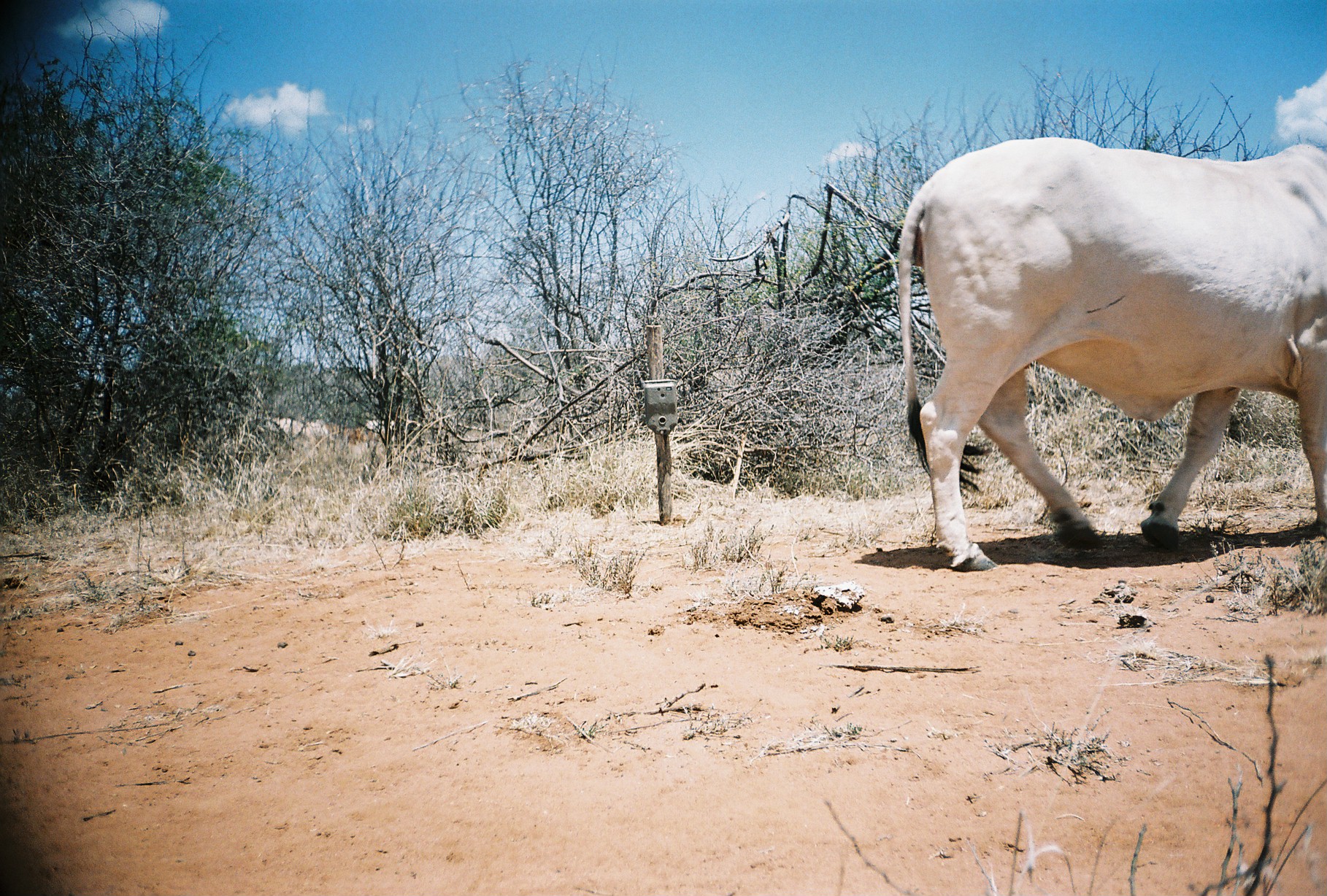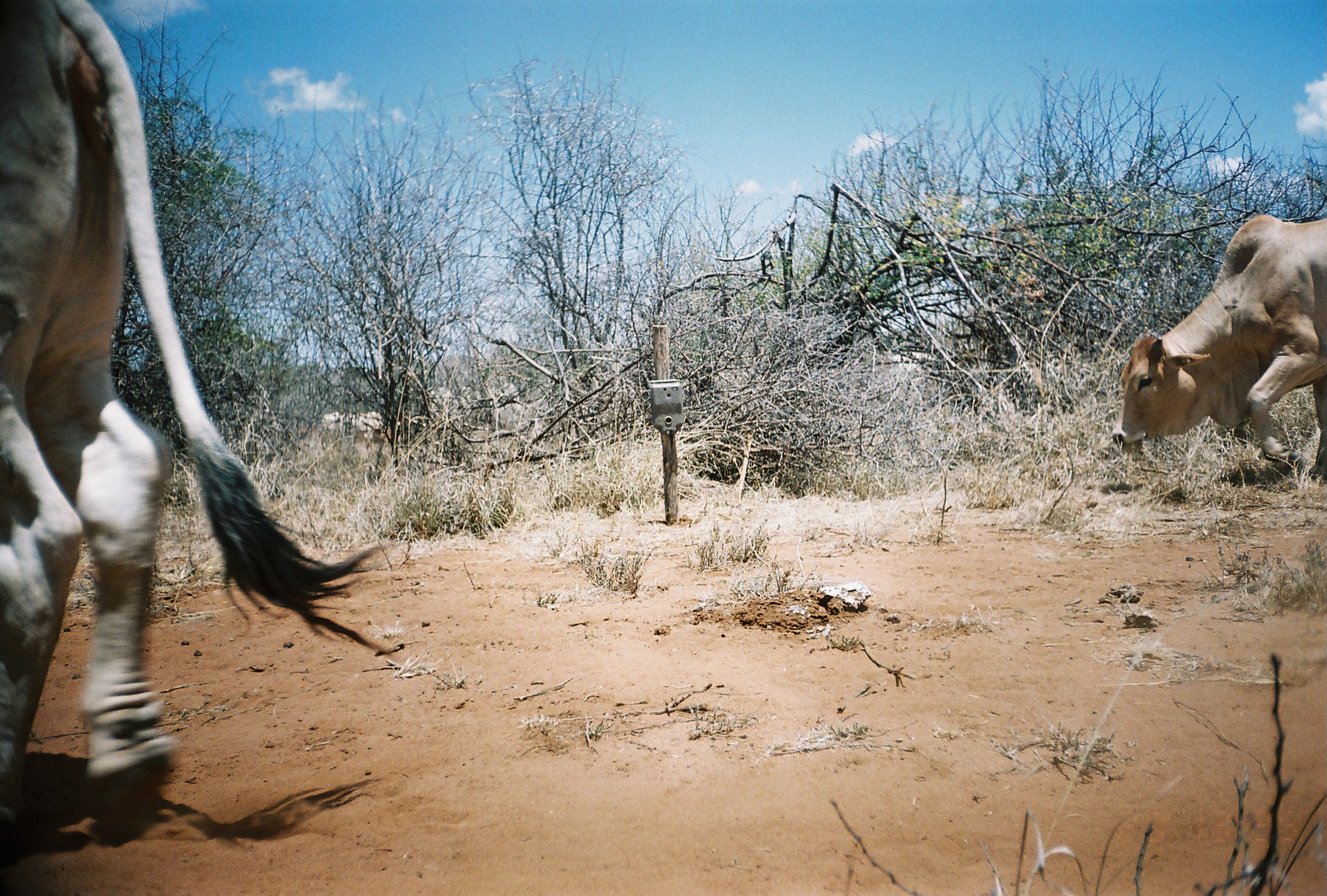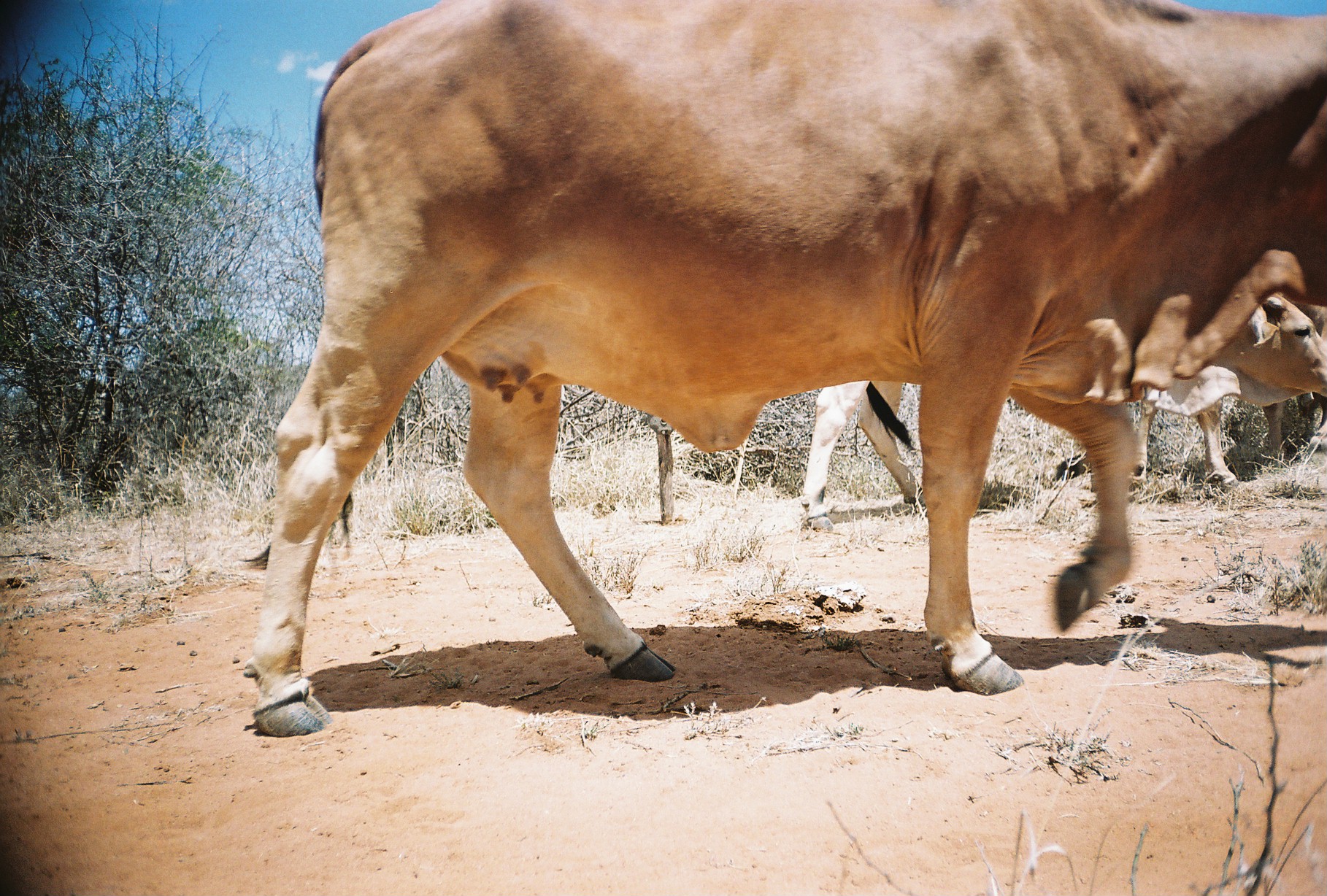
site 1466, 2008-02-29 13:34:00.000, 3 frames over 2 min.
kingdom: Animalia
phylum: Chordata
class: Mammalia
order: Artiodactyla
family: Bovidae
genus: Bos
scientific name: Bos taurus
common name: domestic cattle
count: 4